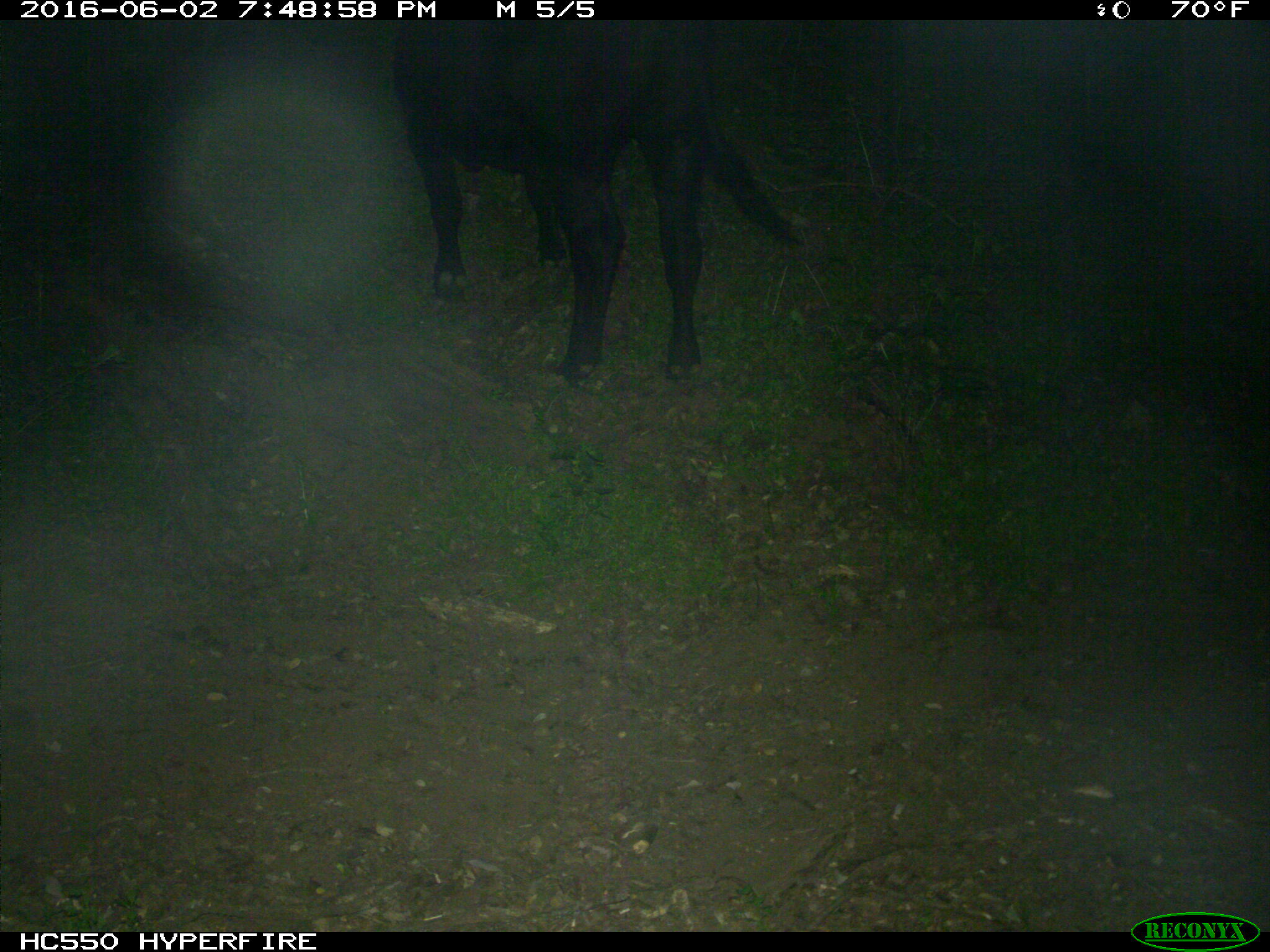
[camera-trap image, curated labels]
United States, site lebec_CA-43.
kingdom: Animalia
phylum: Chordata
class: Mammalia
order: Artiodactyla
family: Bovidae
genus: Bos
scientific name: Bos taurus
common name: domestic cow